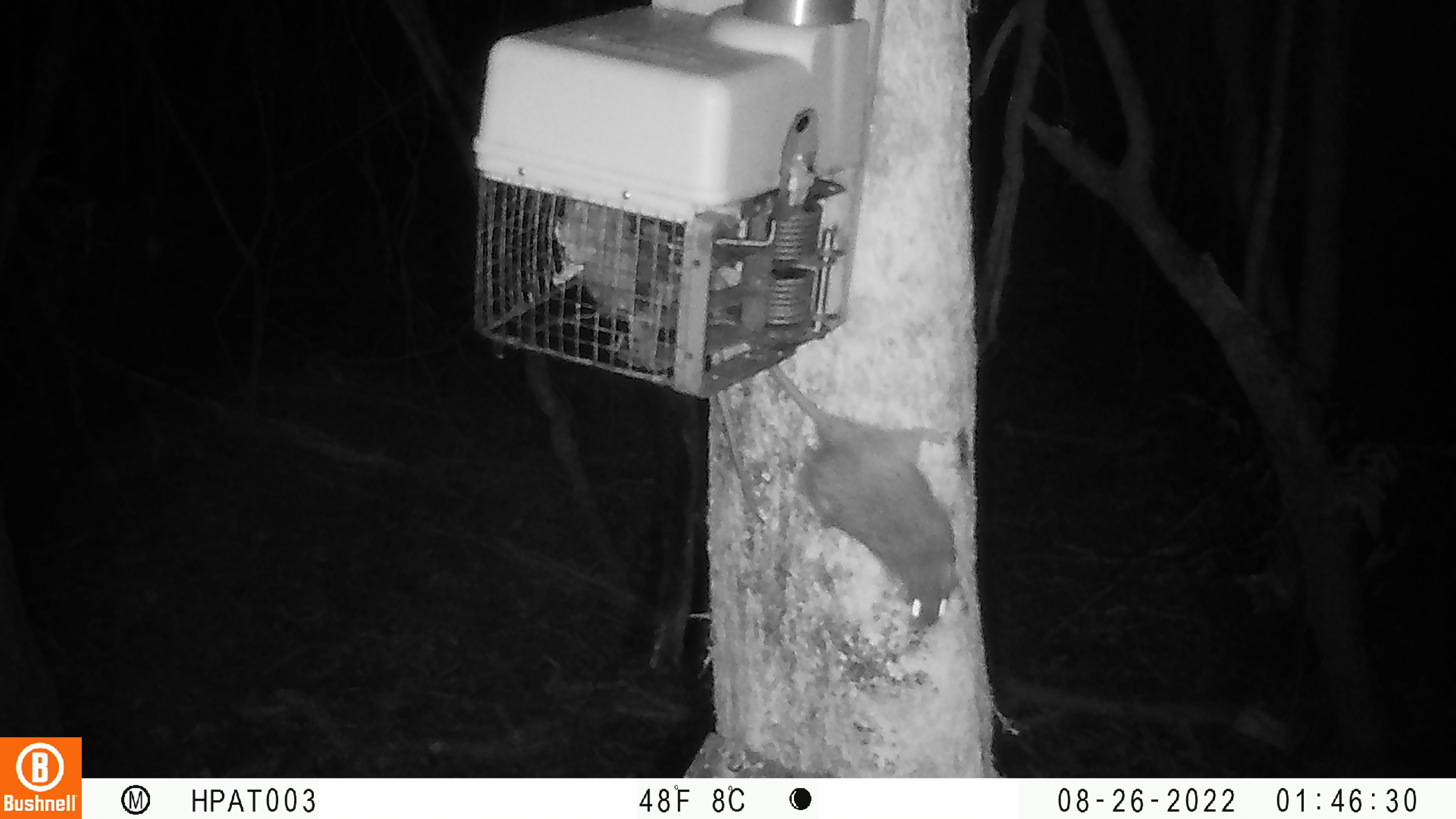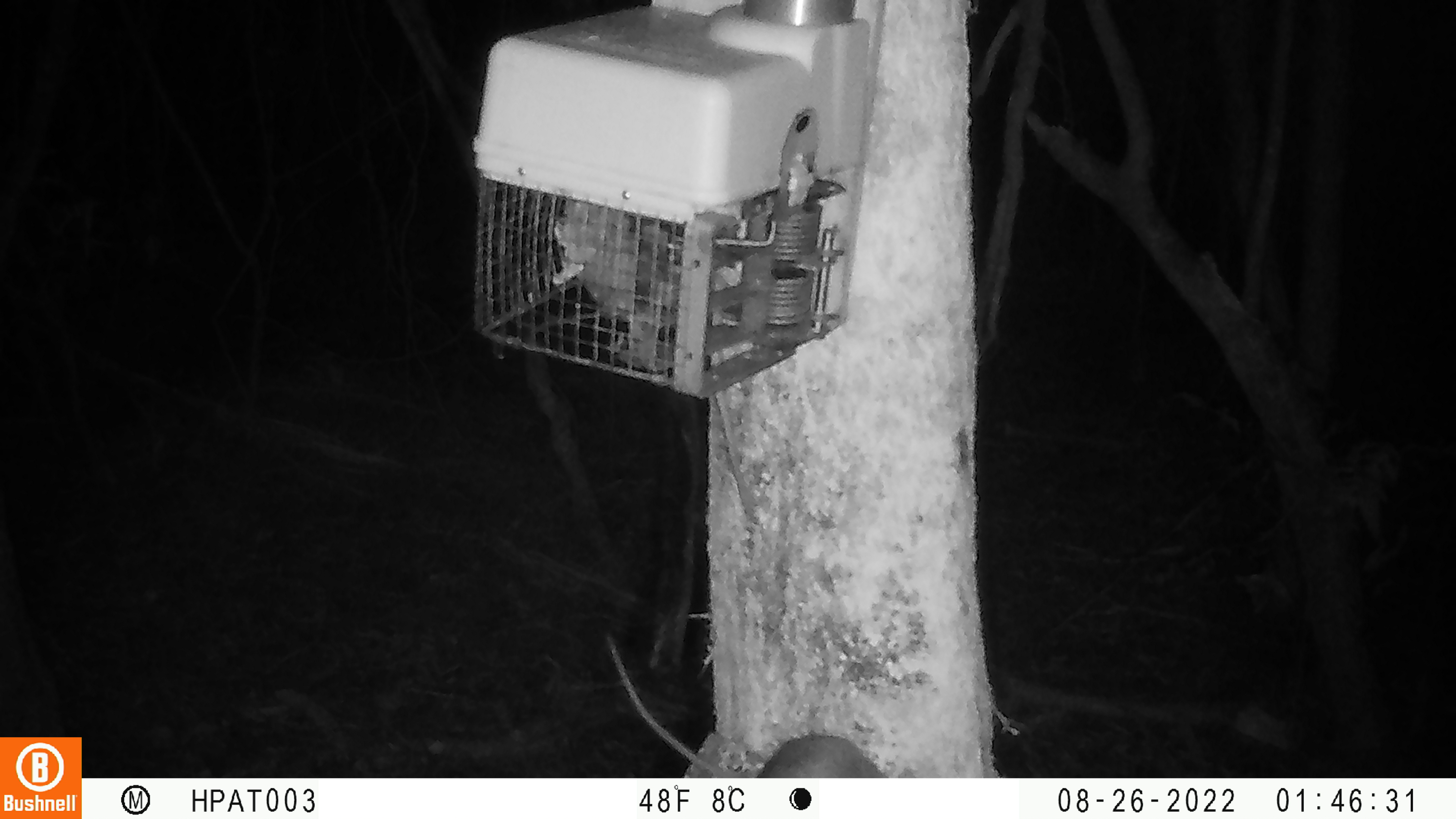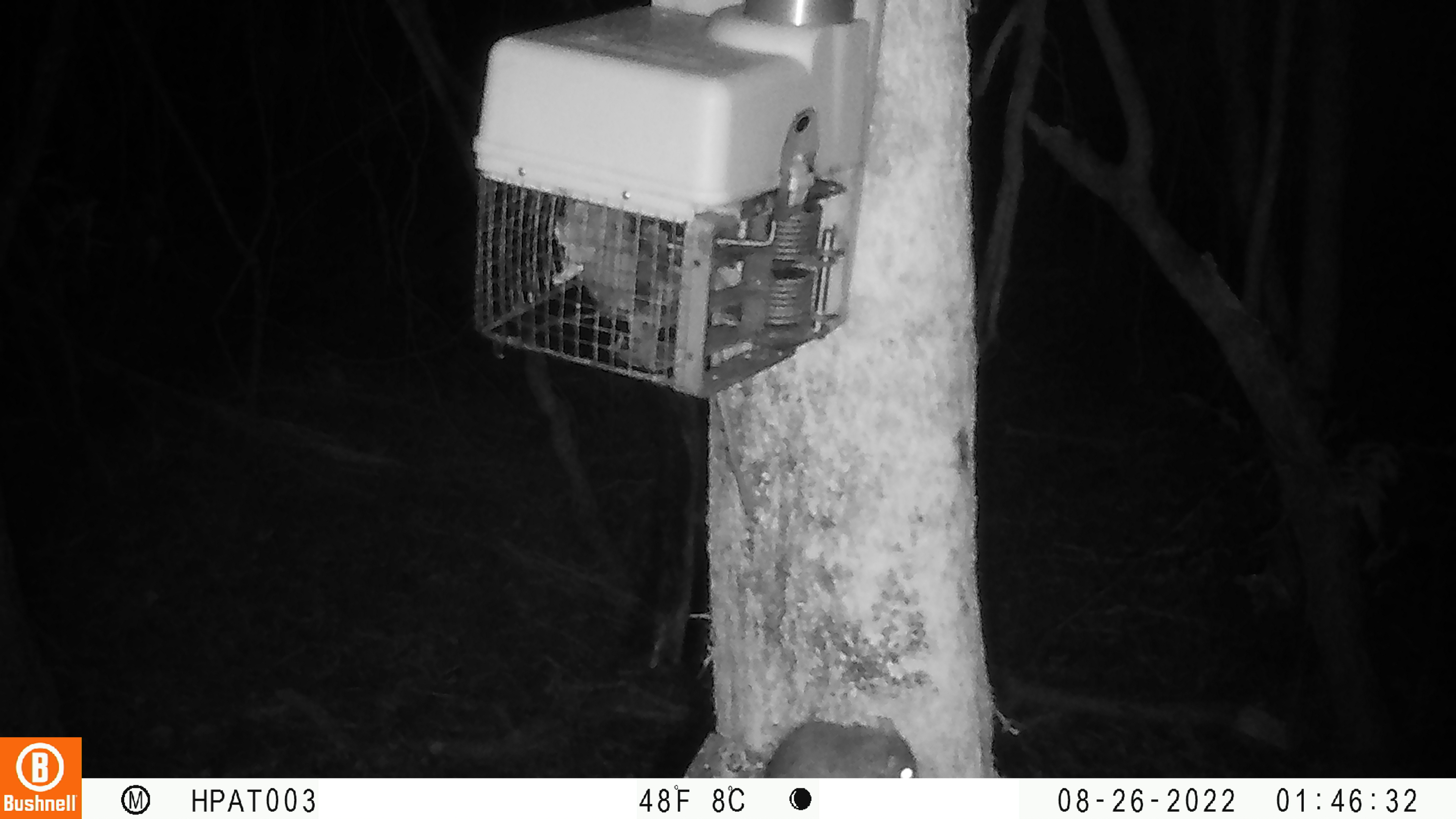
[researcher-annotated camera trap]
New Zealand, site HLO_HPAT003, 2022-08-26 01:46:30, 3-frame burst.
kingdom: Animalia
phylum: Chordata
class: Mammalia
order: Rodentia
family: Muridae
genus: Rattus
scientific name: Rattus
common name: rat